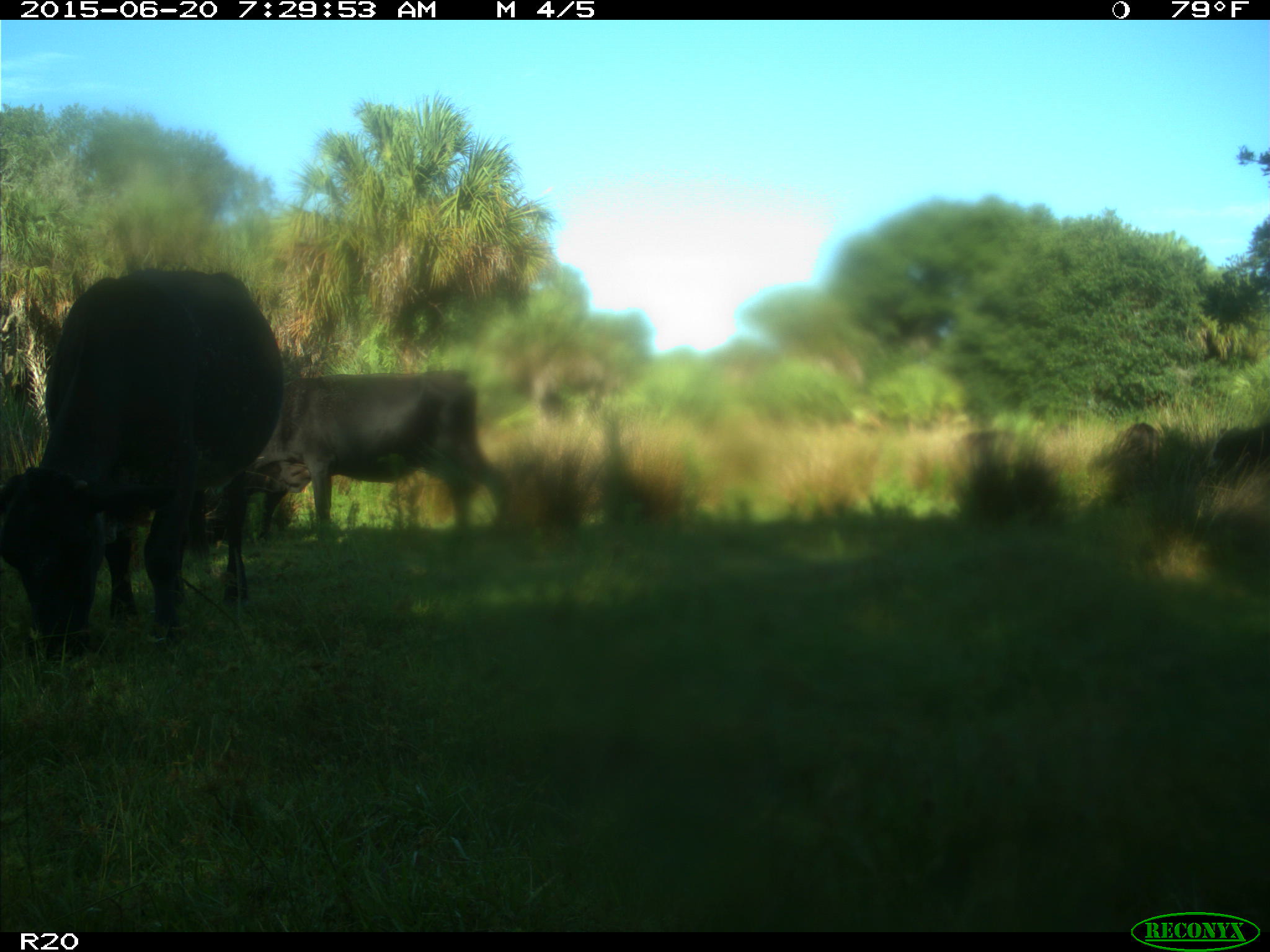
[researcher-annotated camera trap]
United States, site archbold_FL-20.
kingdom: Animalia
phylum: Chordata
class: Mammalia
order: Artiodactyla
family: Bovidae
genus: Bos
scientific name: Bos taurus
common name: domestic cow